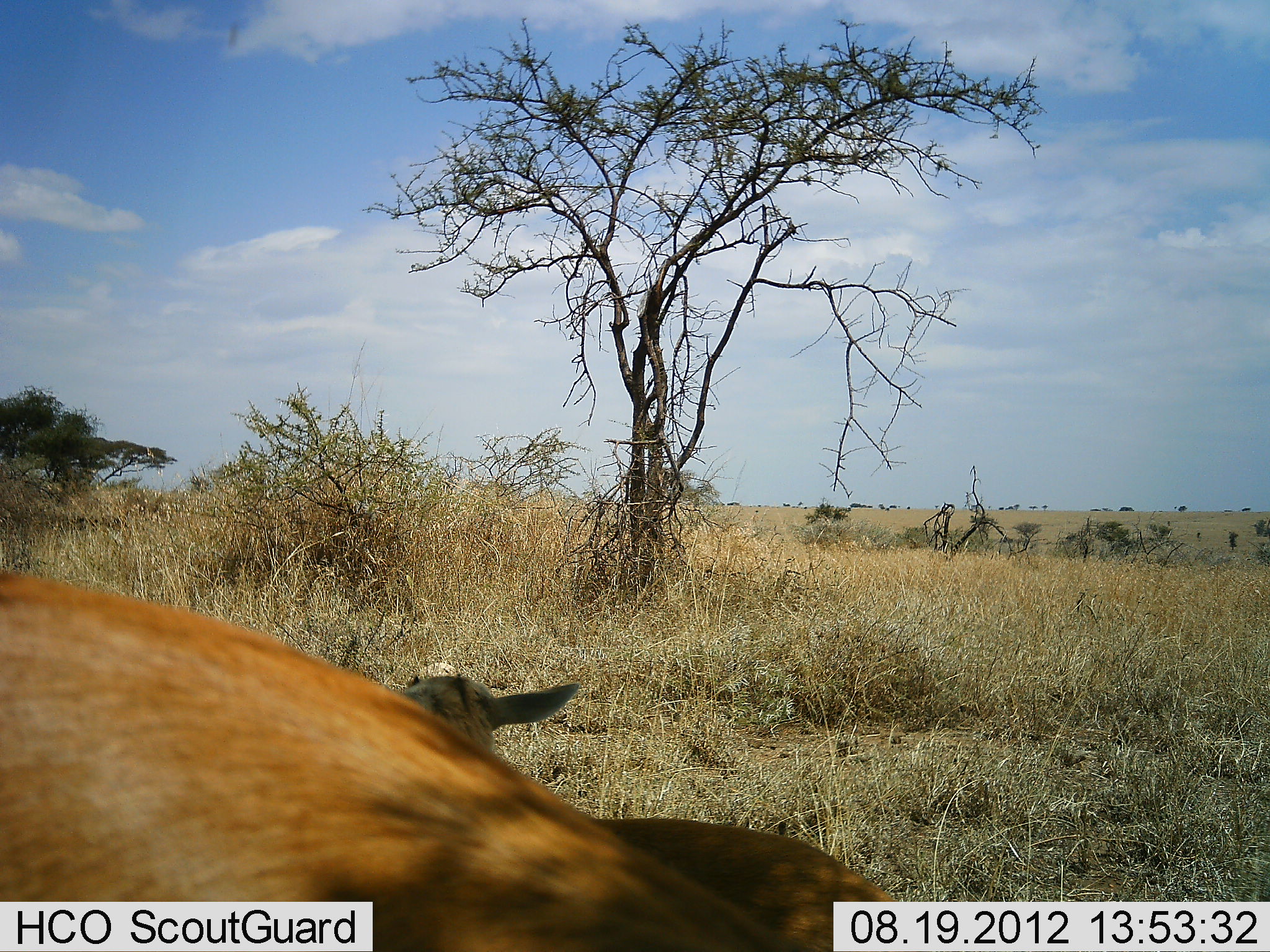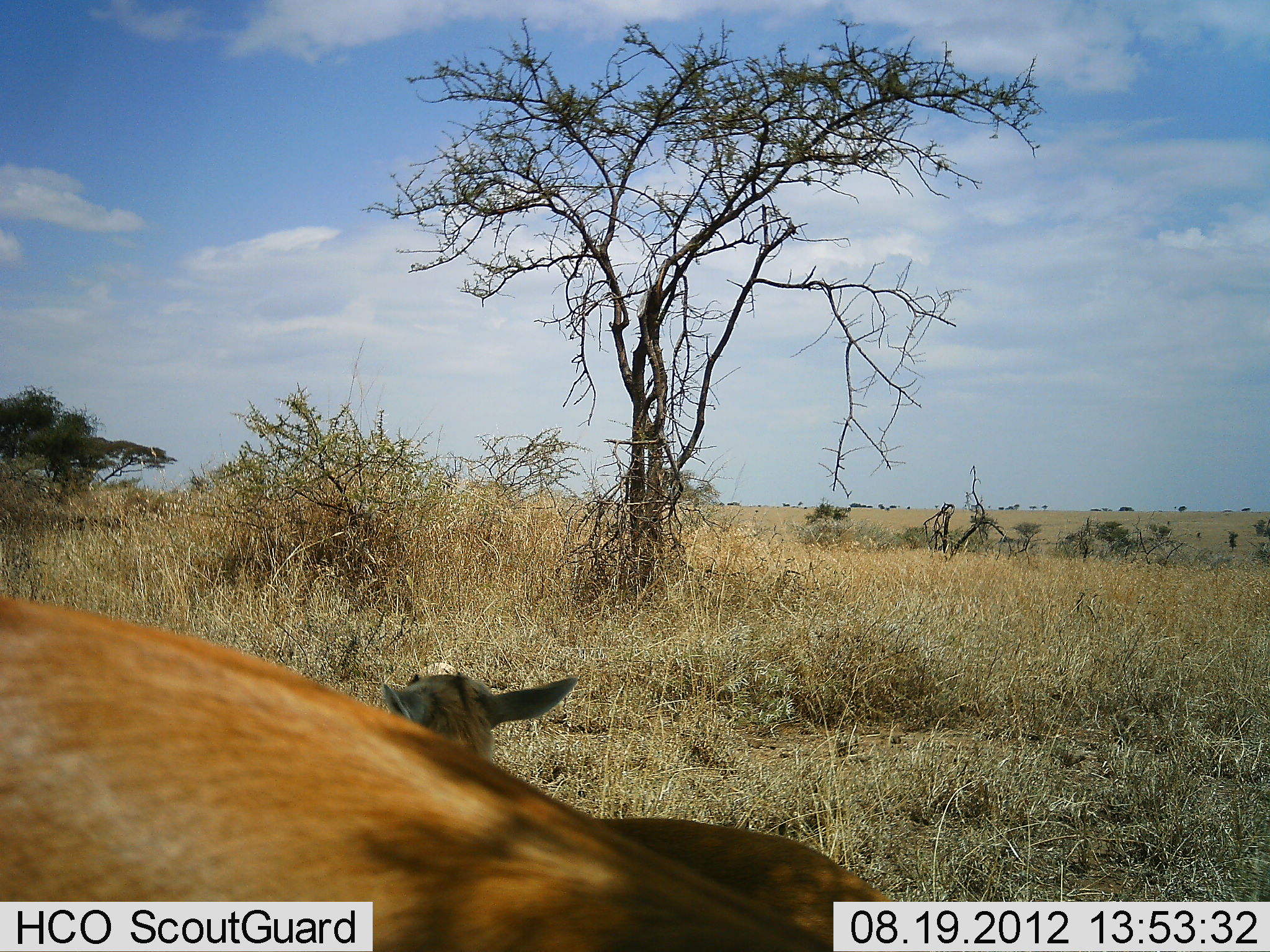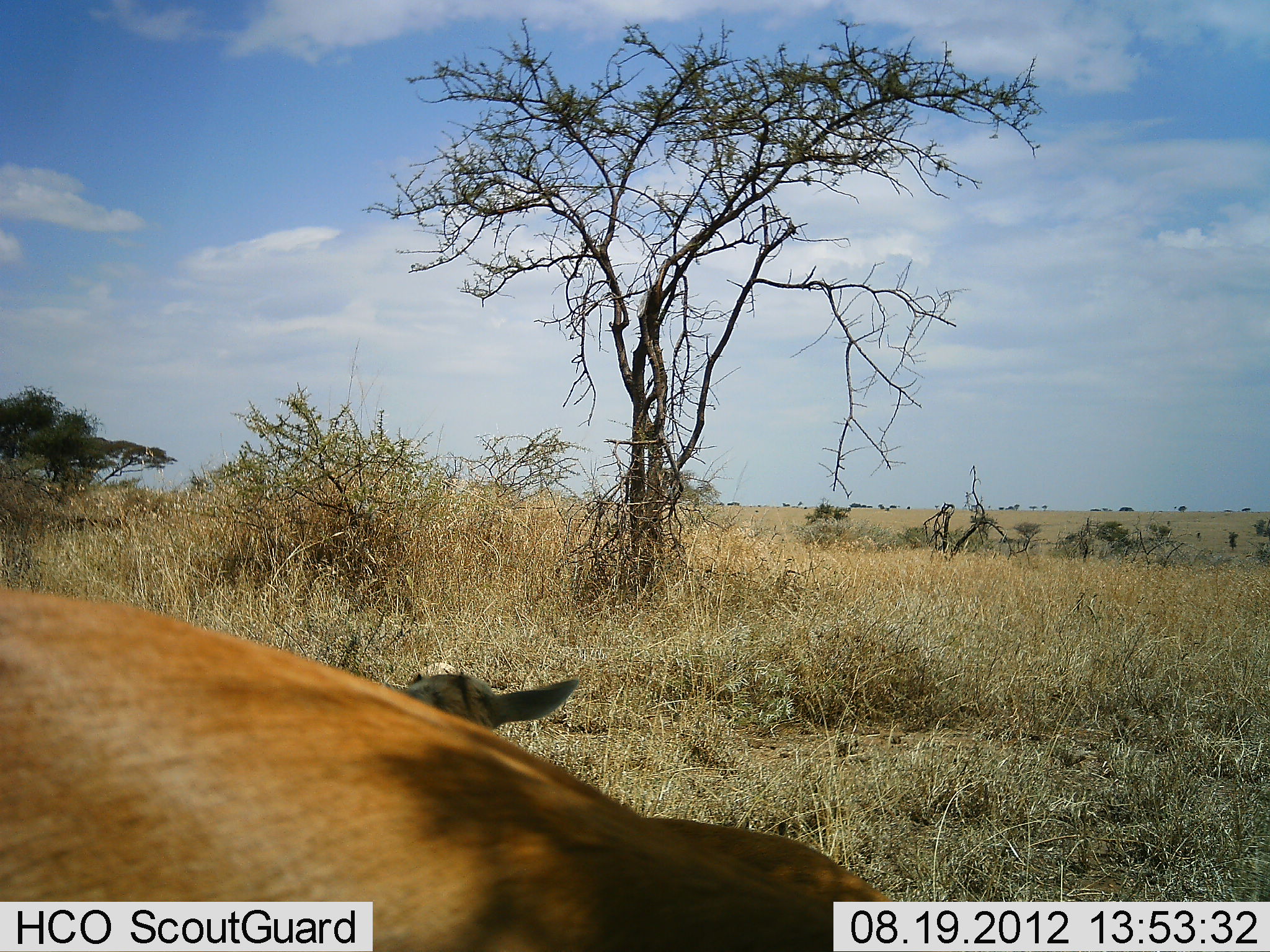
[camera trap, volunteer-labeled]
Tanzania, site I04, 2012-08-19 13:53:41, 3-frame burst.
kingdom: Animalia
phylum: Chordata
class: Mammalia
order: Artiodactyla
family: Bovidae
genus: Eudorcas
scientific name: Eudorcas thomsonii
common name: thomson's gazelle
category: gazellethomsons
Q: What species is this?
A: Gazellethomsons (thomson's gazelle) (Eudorcas thomsonii).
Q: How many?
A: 2.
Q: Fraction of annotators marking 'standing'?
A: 80%.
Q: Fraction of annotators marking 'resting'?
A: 40%.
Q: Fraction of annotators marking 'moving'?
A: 0%.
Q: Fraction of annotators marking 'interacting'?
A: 0%.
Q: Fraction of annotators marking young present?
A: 30%.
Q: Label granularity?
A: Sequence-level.